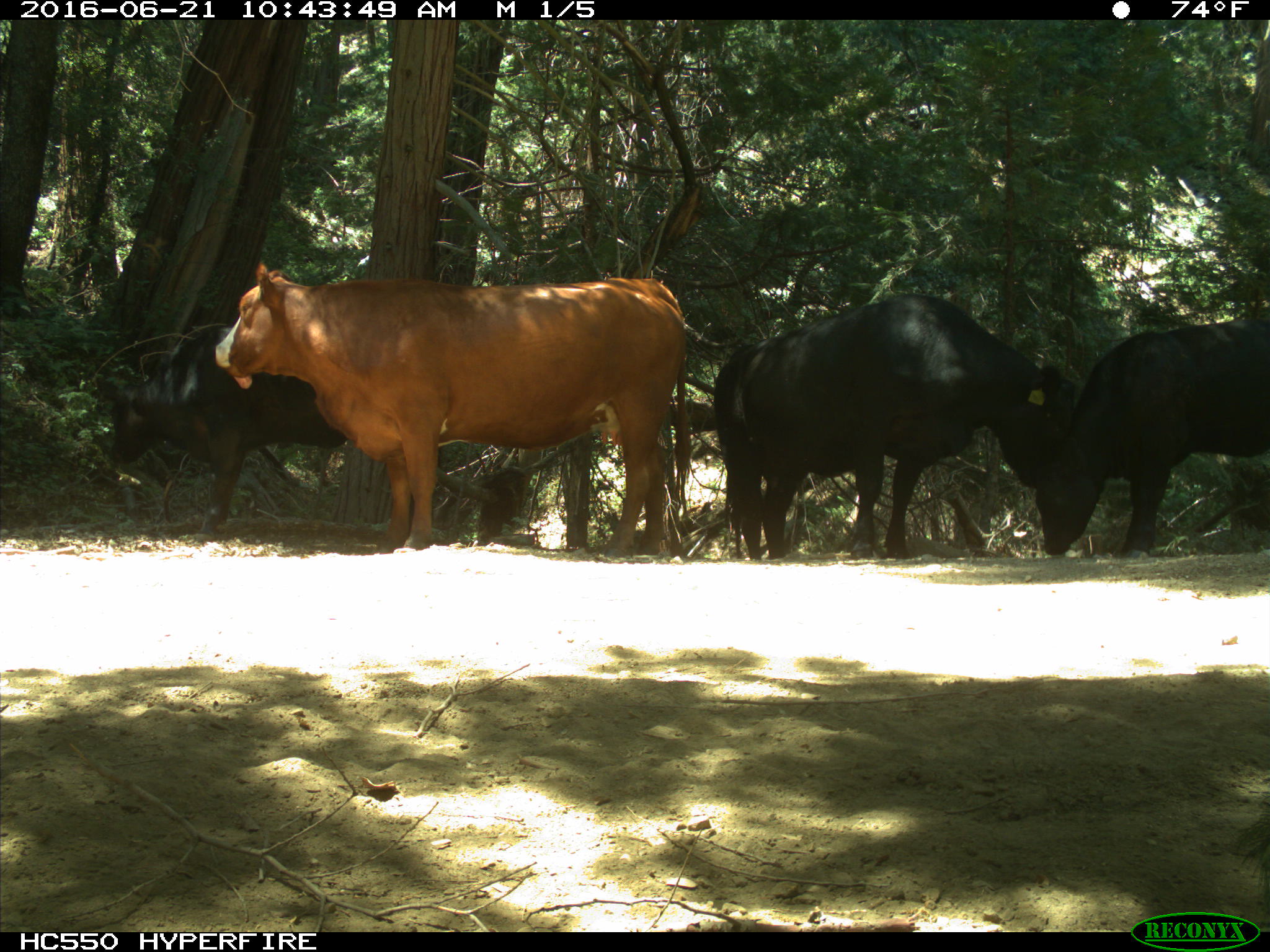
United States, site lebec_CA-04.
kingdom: Animalia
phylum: Chordata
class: Mammalia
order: Artiodactyla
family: Bovidae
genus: Bos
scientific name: Bos taurus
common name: domestic cow